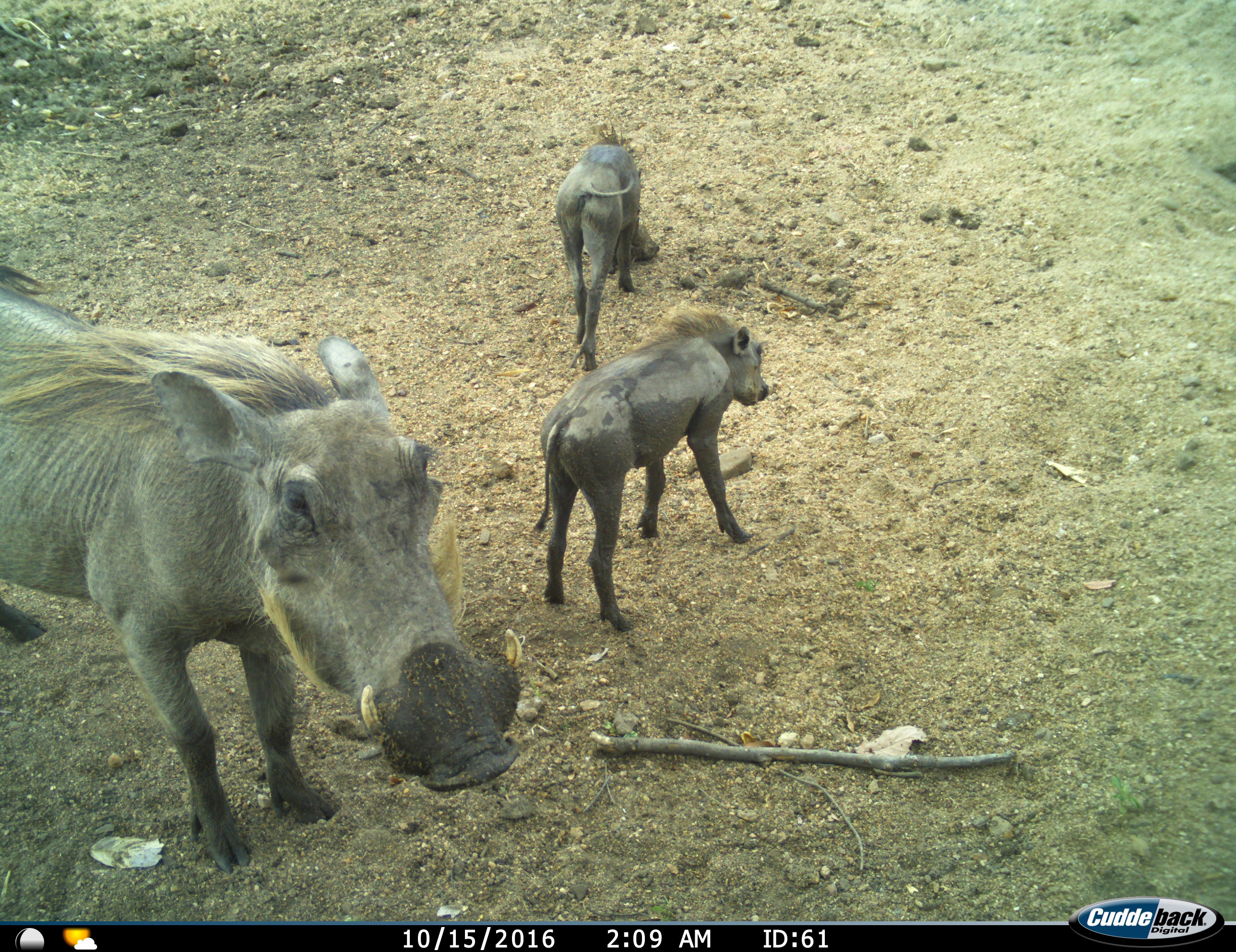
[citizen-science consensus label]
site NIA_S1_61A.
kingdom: Animalia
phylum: Chordata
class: Mammalia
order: Artiodactyla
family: Suidae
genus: Phacochoerus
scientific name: Phacochoerus africanus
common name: warthog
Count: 3.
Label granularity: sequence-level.